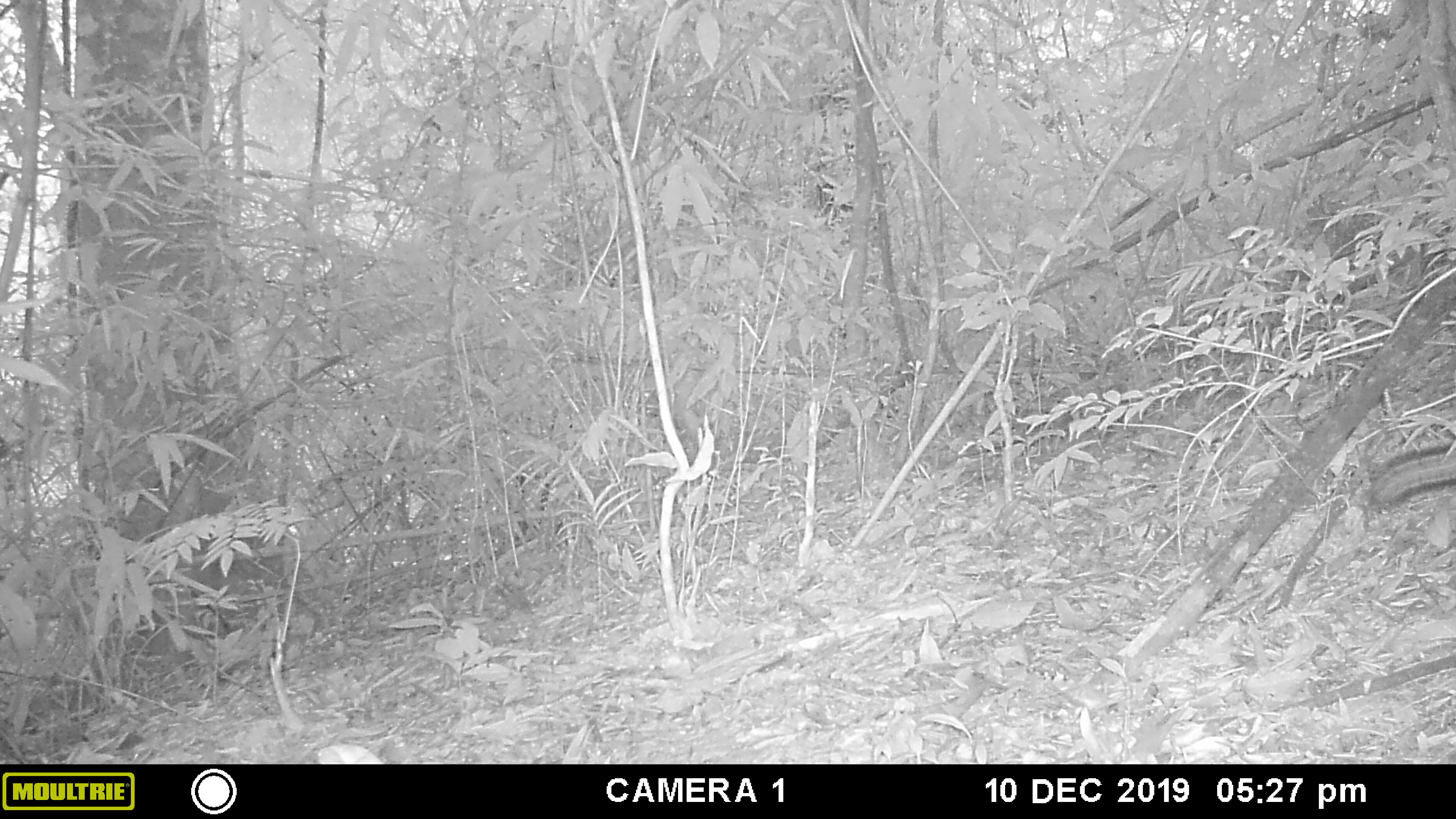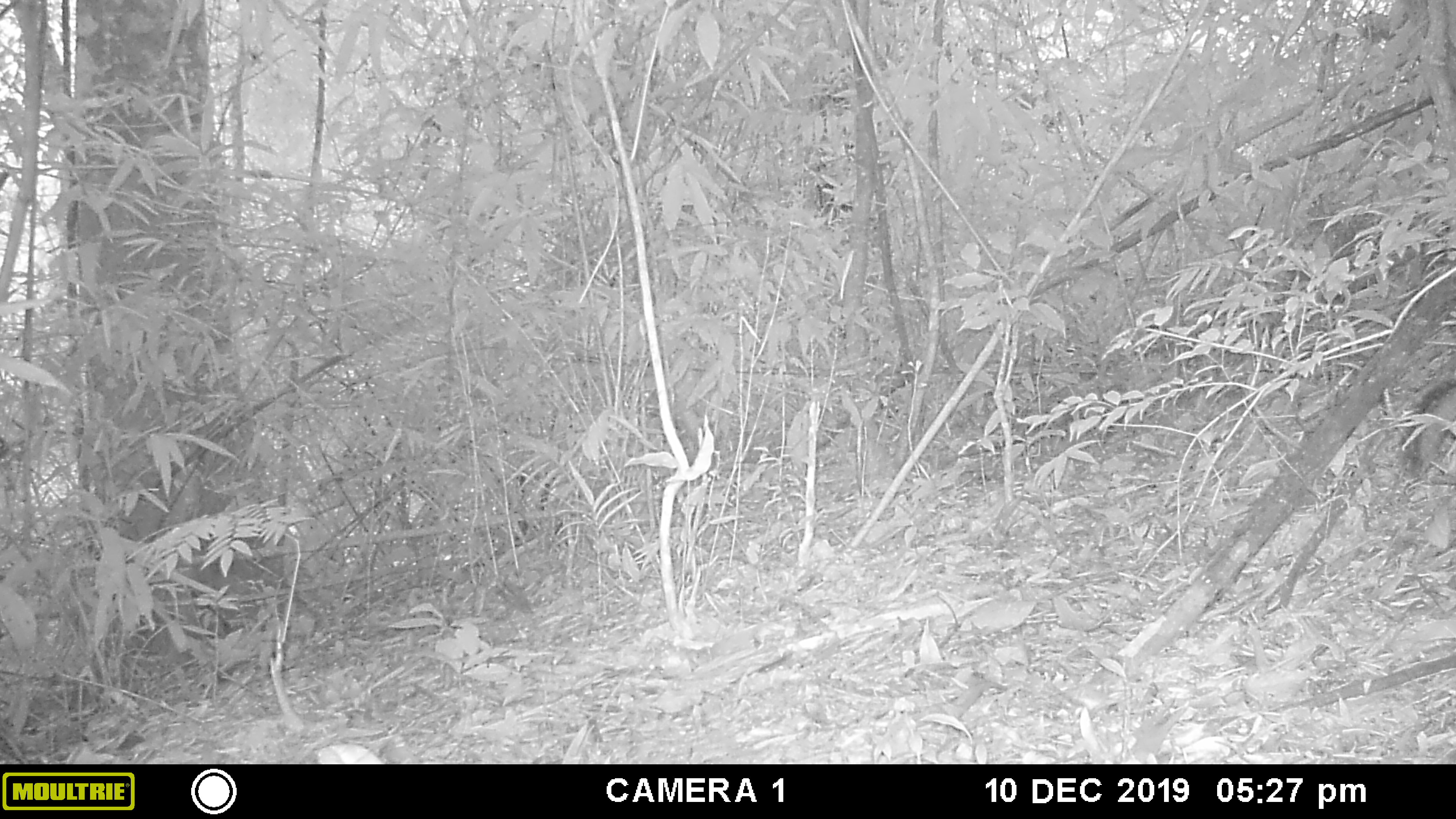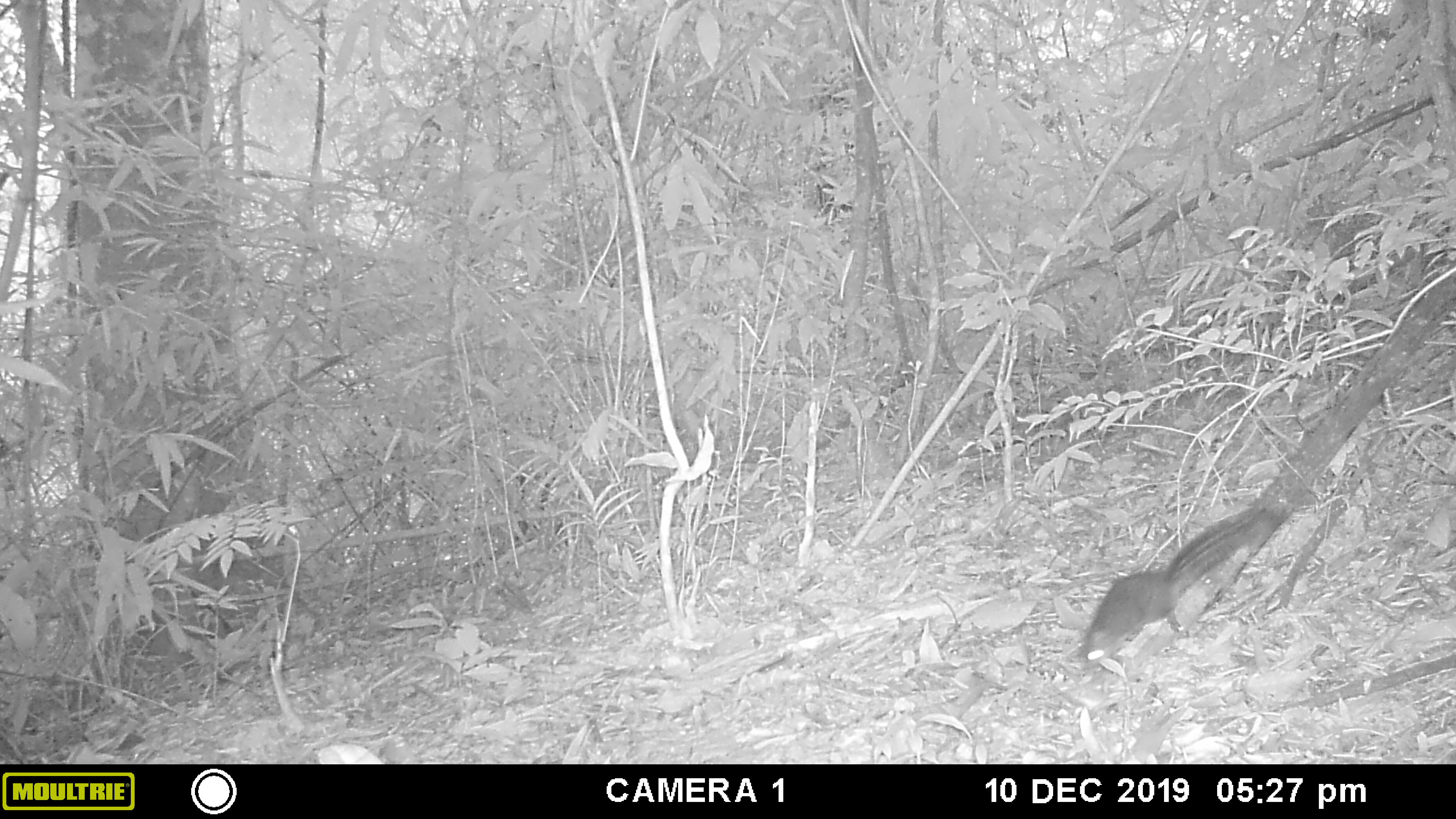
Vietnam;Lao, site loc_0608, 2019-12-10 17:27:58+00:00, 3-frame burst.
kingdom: Animalia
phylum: Chordata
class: Mammalia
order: Rodentia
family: Sciuridae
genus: Dremomys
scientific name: Dremomys rufigenis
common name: red-cheeked squirrel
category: red cheeked squirrel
Red cheeked squirrel (red-cheeked squirrel) (Dremomys rufigenis). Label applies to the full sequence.